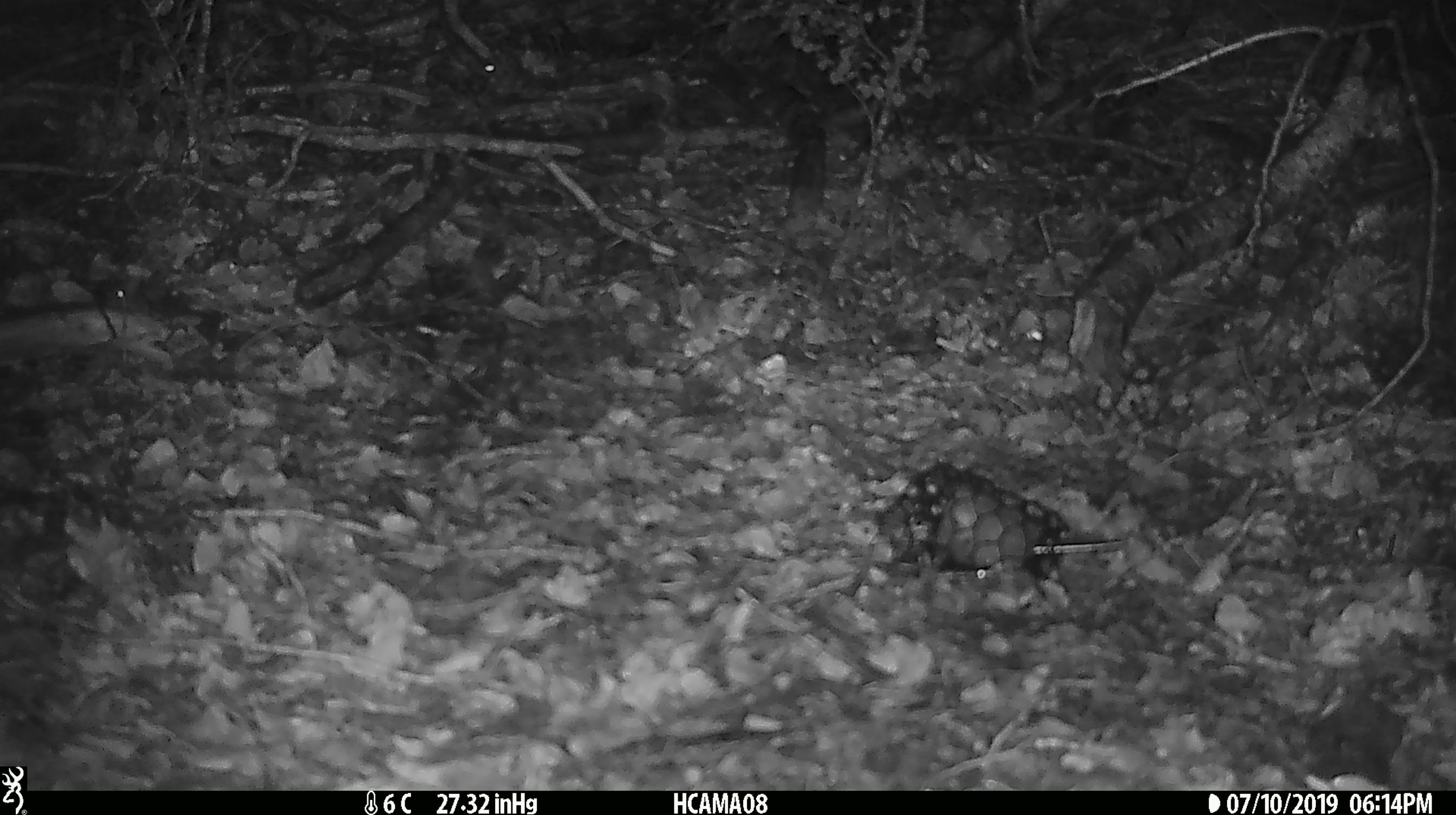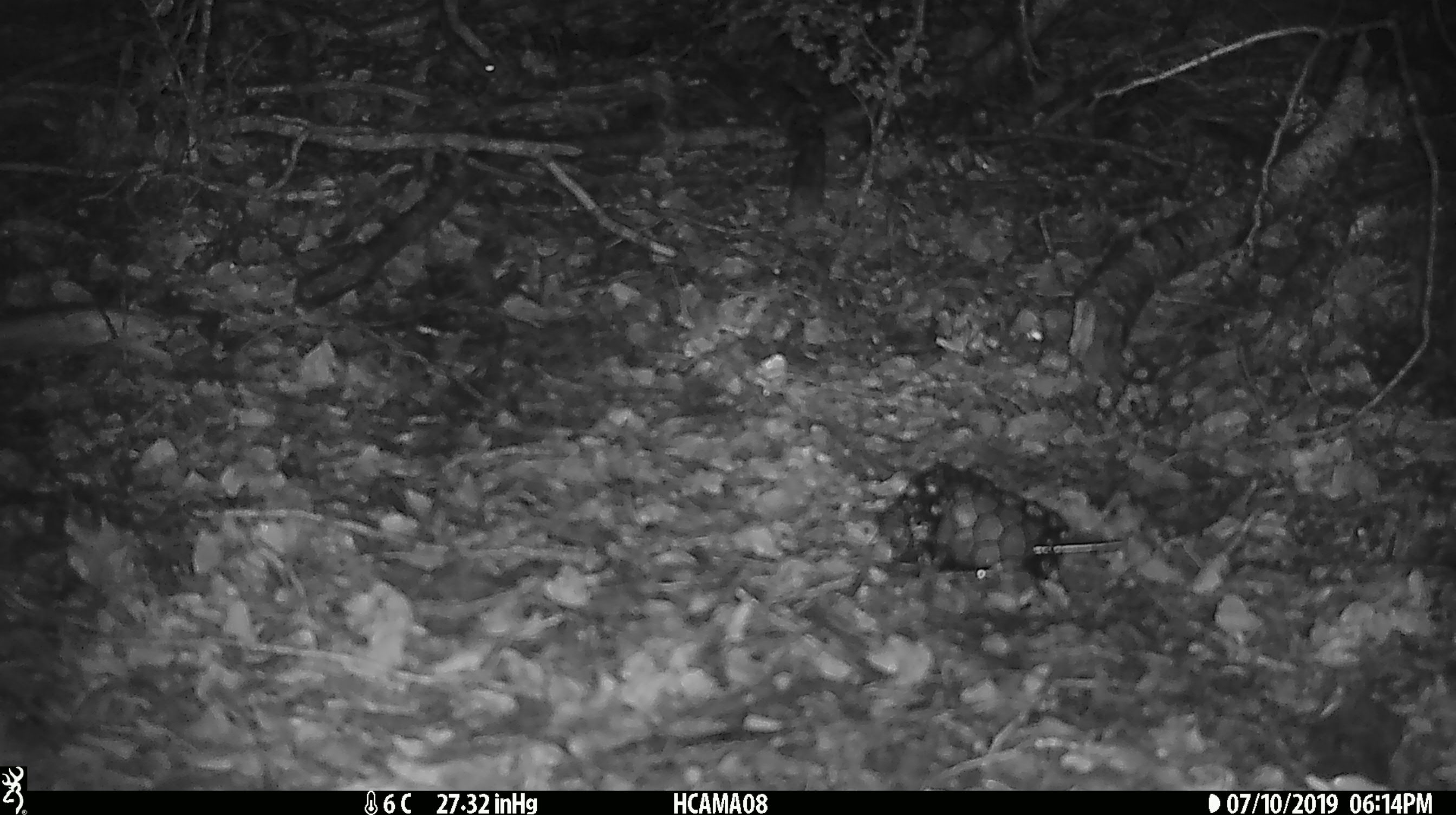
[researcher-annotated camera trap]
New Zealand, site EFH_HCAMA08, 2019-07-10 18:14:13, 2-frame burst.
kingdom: Animalia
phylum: Chordata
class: Mammalia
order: Rodentia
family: Muridae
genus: Mus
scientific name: Mus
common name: mouse